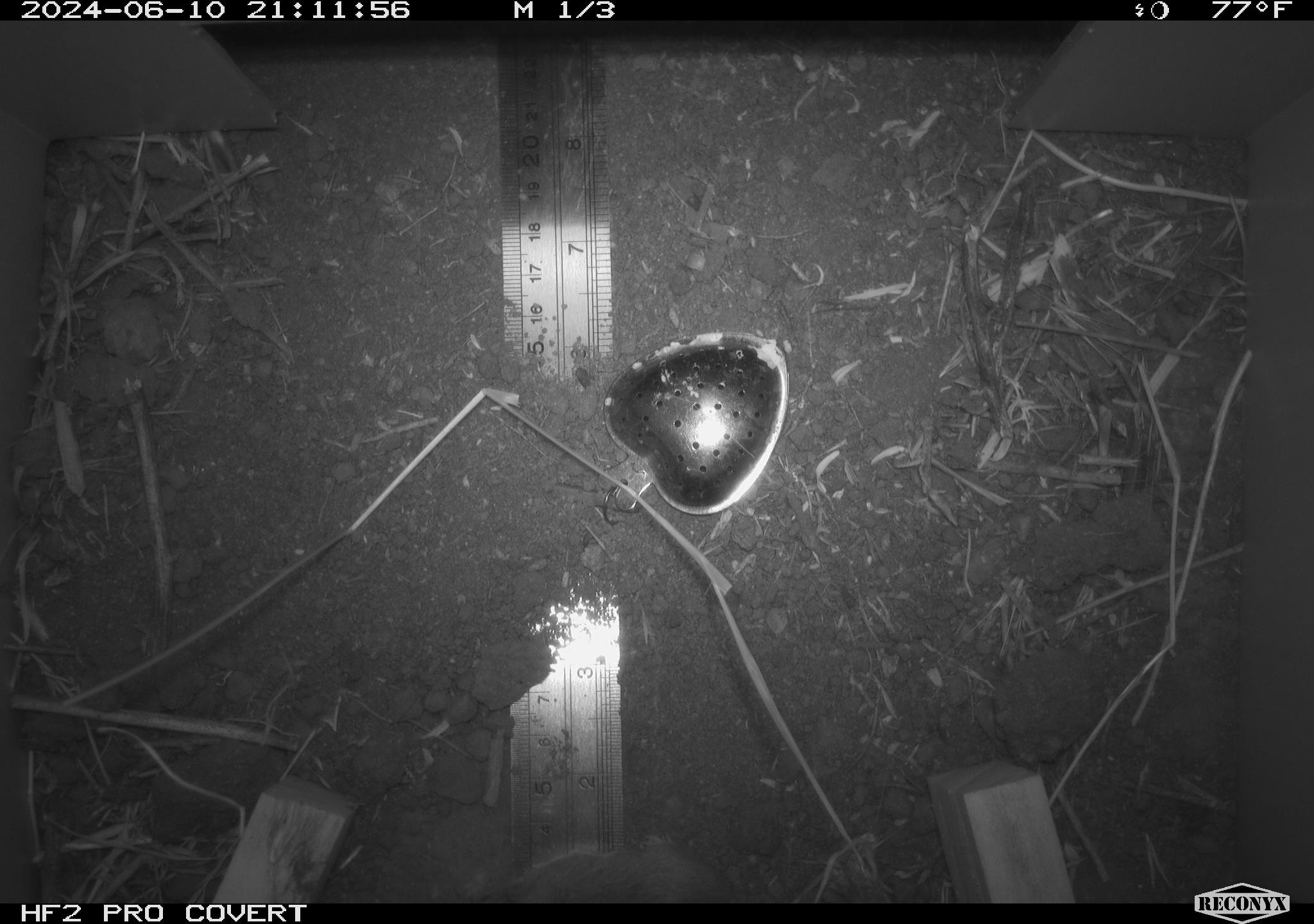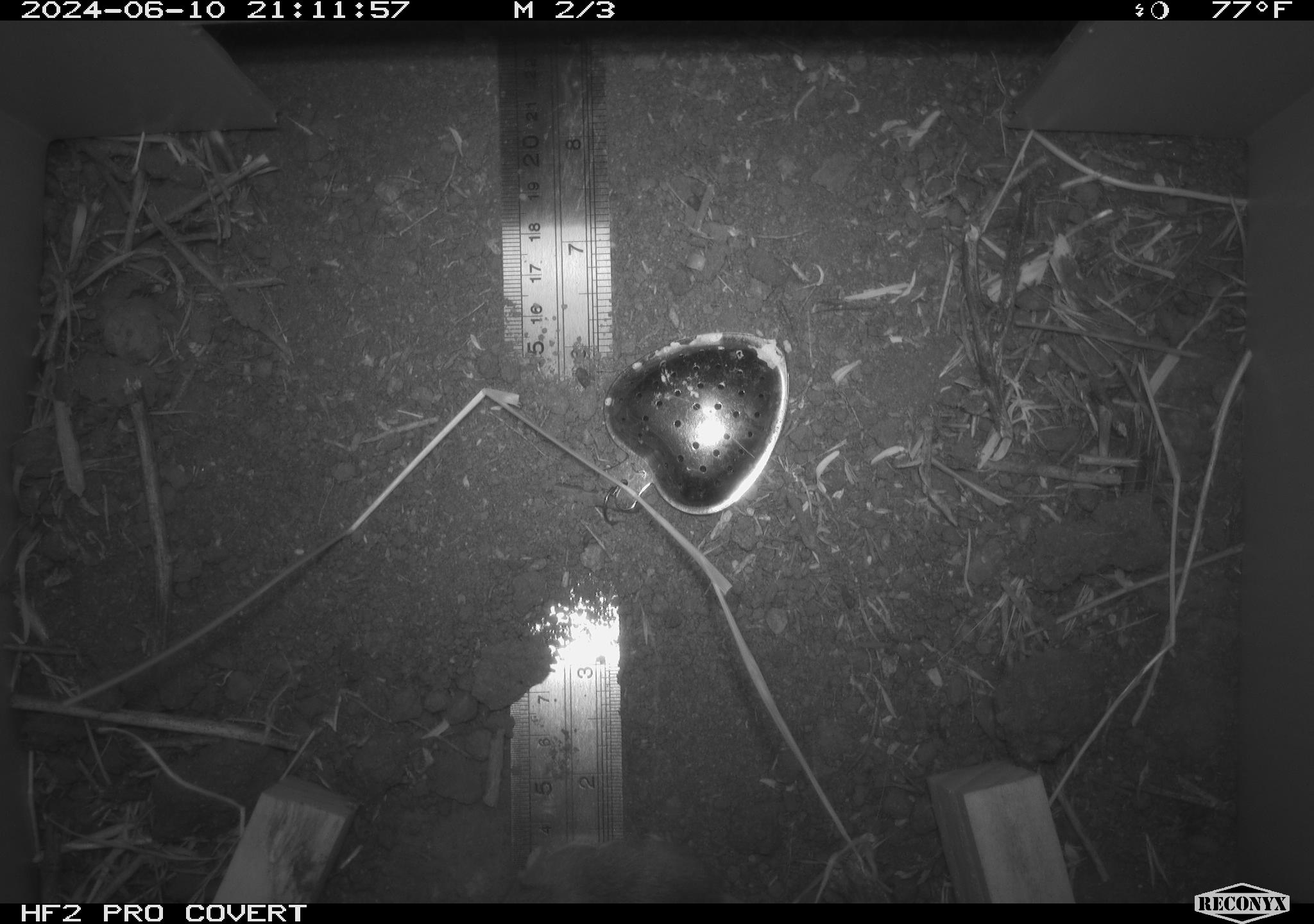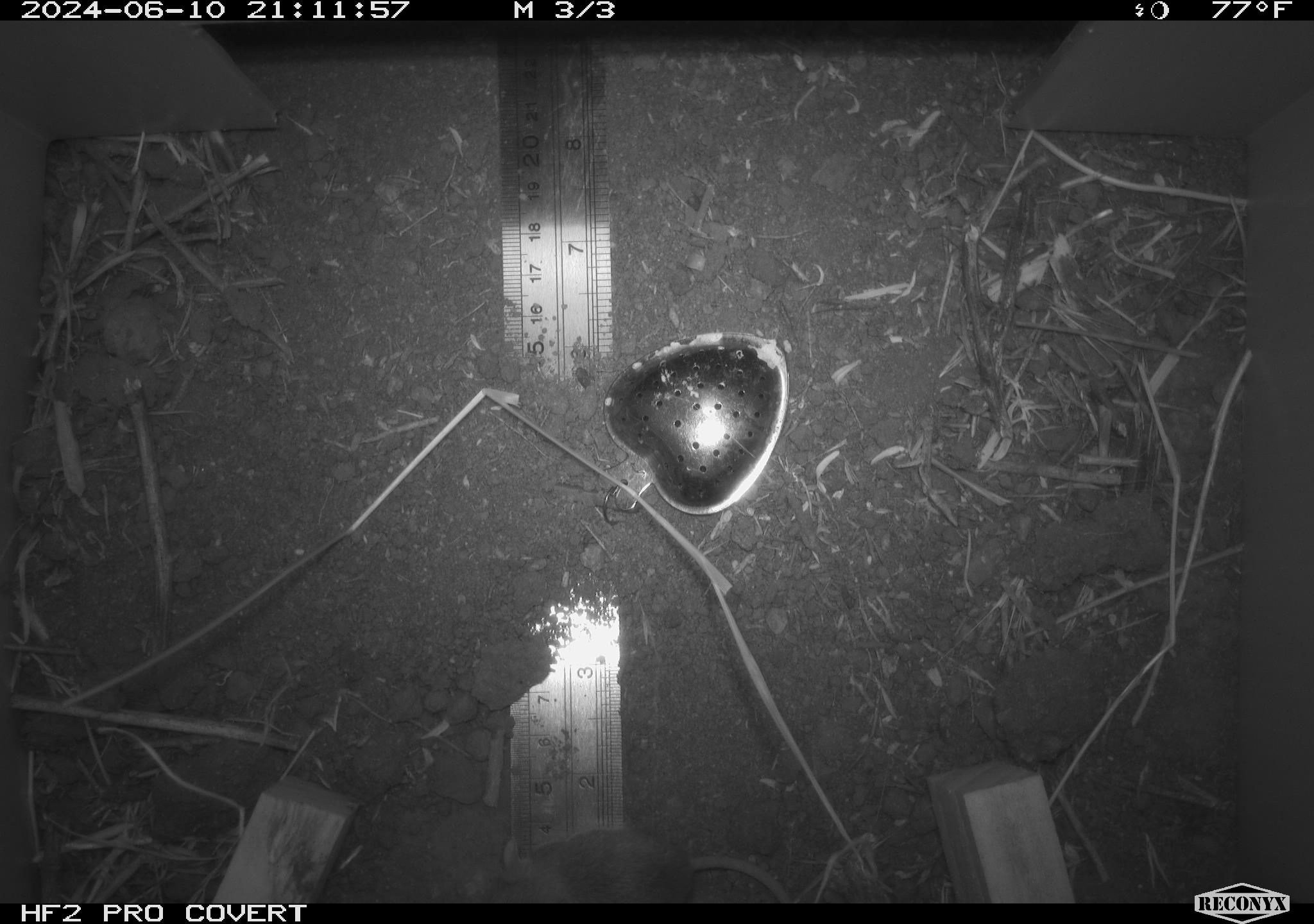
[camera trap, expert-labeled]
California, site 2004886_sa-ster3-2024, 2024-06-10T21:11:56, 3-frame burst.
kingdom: Animalia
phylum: Chordata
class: Mammalia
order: Rodentia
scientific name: Rodentia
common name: mouse species